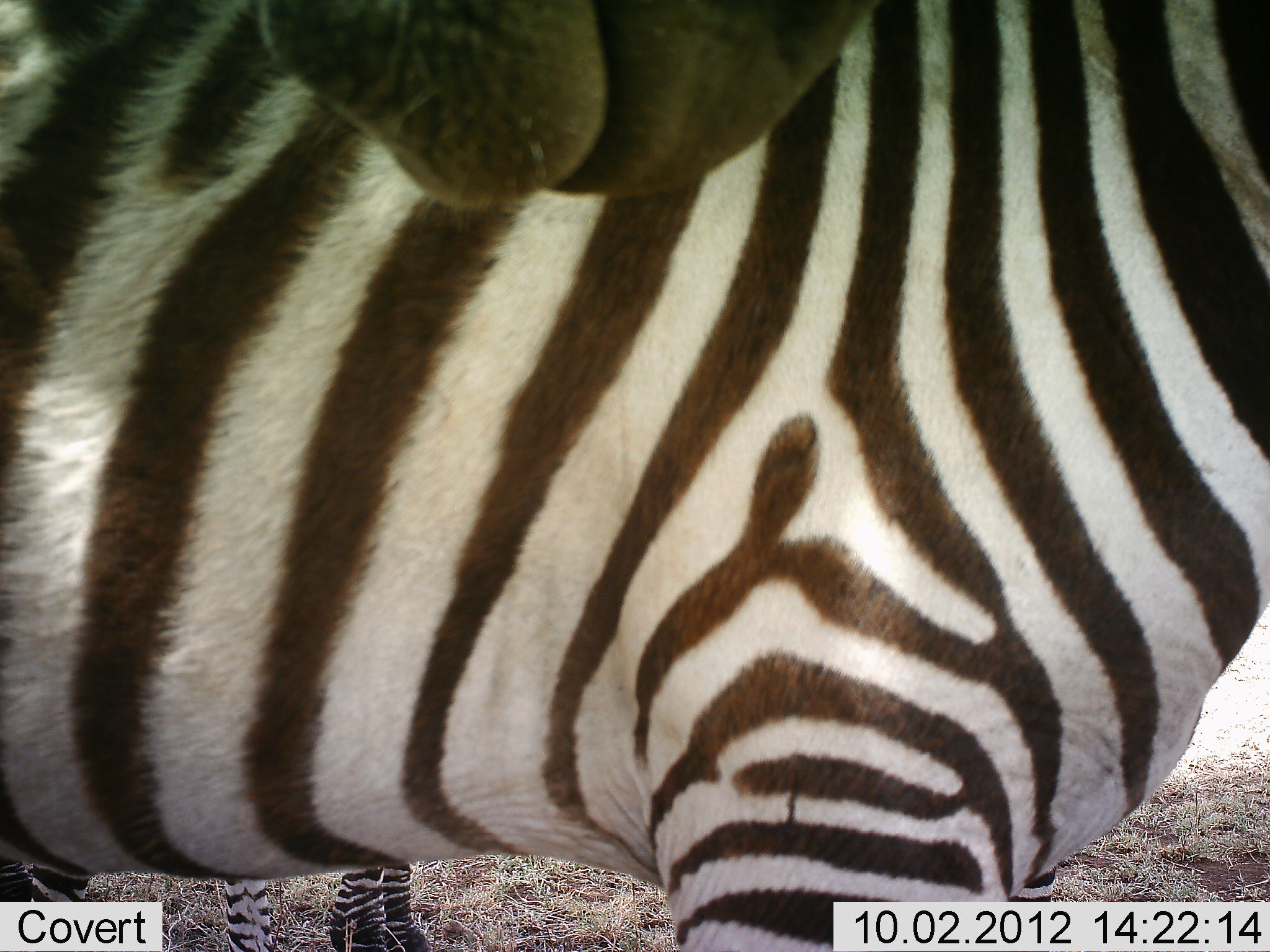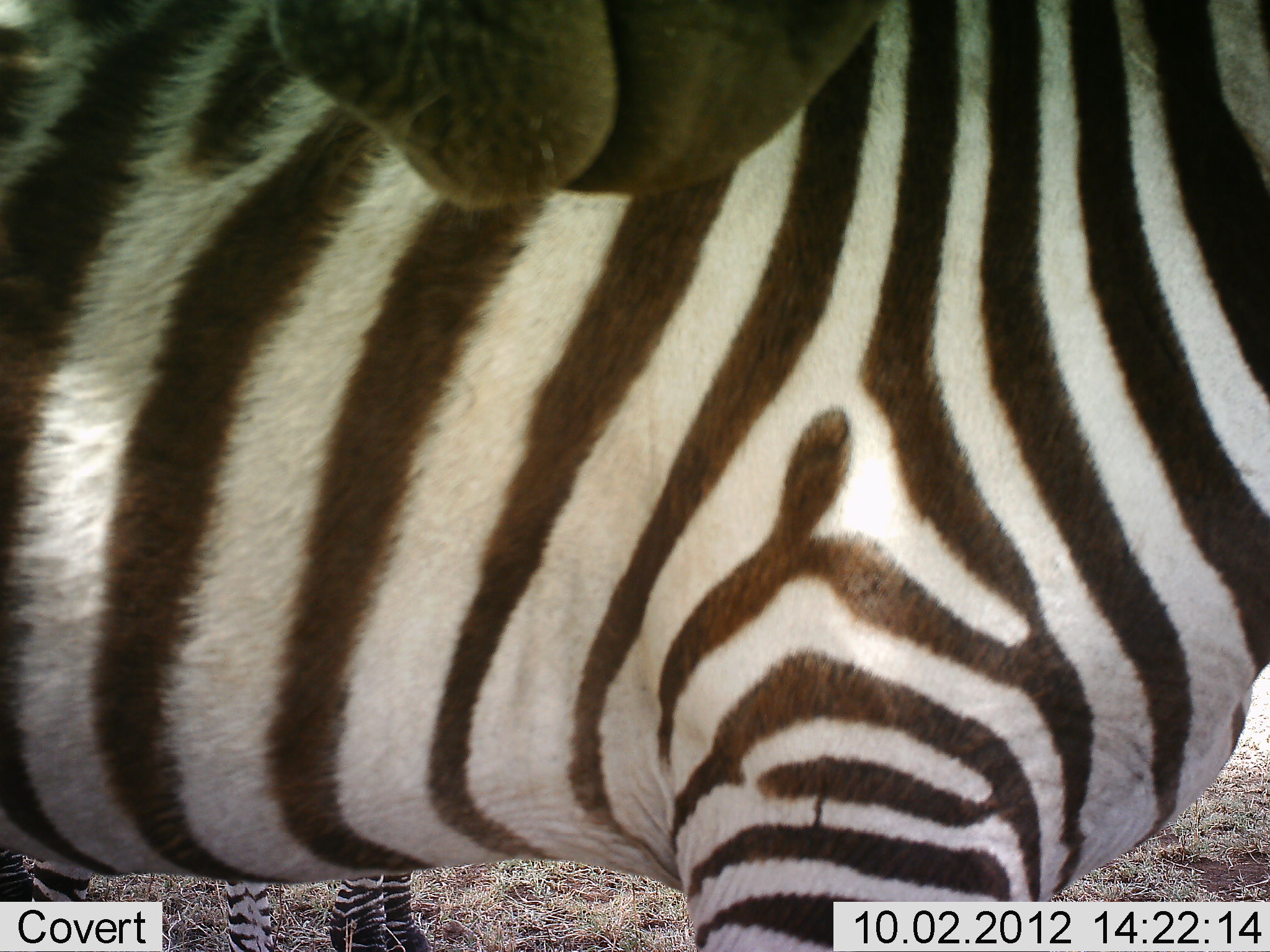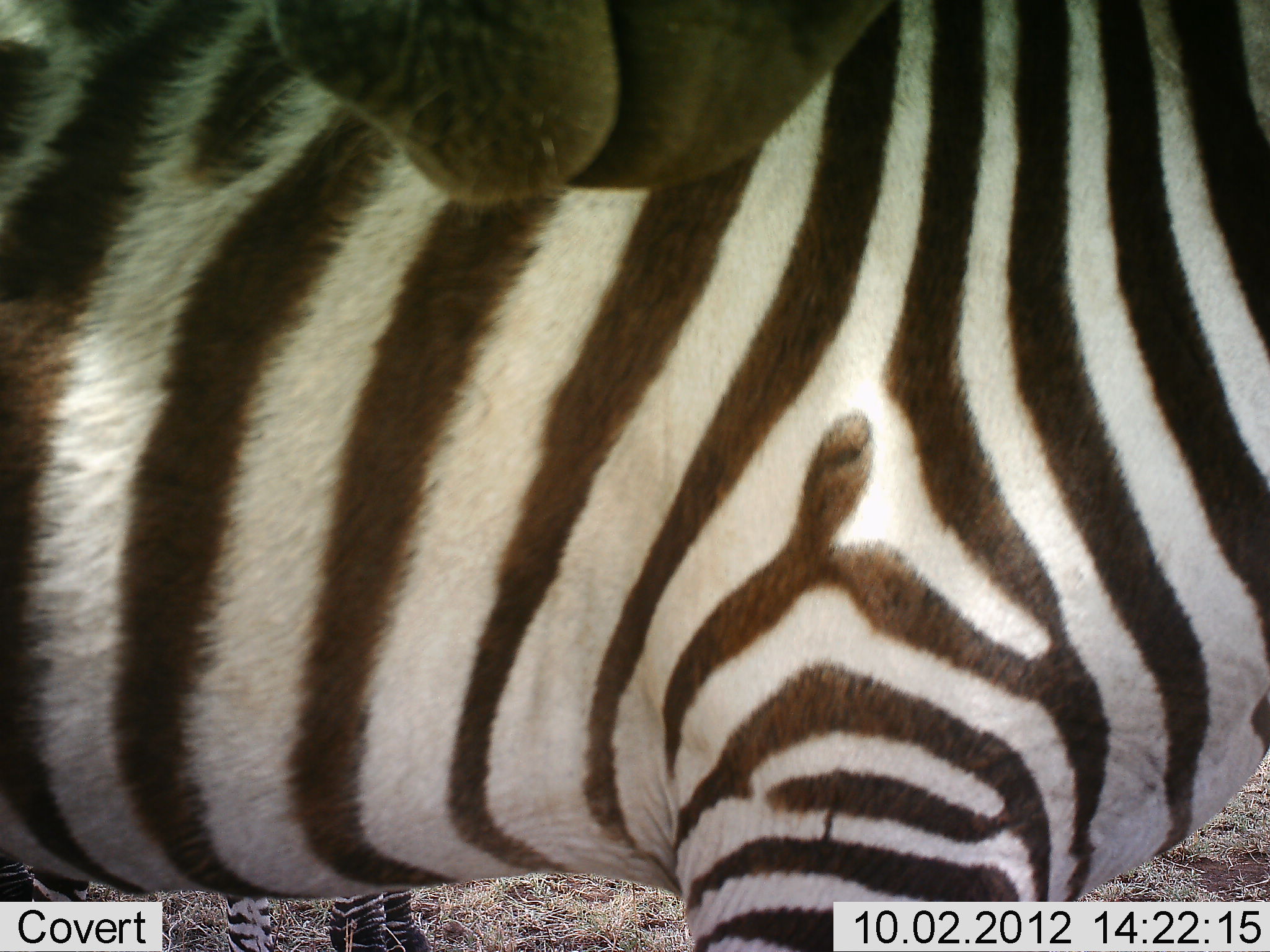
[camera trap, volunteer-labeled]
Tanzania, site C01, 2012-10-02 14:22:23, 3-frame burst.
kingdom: Animalia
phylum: Chordata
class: Mammalia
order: Perissodactyla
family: Equidae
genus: Equus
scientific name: Equus quagga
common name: plains zebra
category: zebra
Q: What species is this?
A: Zebra (plains zebra) (Equus quagga).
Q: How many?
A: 2.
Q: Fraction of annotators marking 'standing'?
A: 100%.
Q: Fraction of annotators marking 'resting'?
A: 0%.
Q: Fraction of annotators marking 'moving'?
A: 0%.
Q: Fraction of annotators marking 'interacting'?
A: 0%.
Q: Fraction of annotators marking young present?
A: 0%.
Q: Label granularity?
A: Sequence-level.